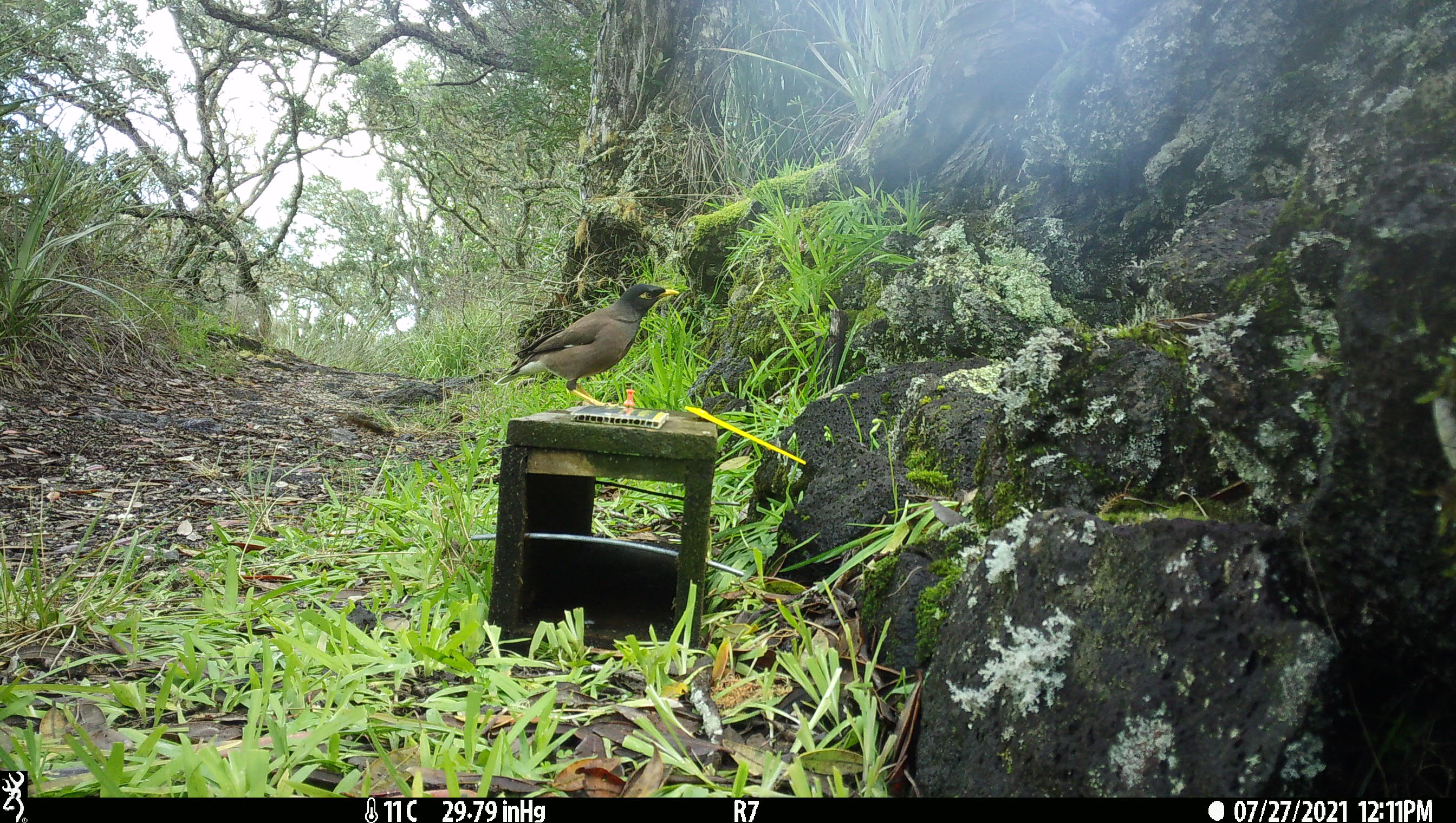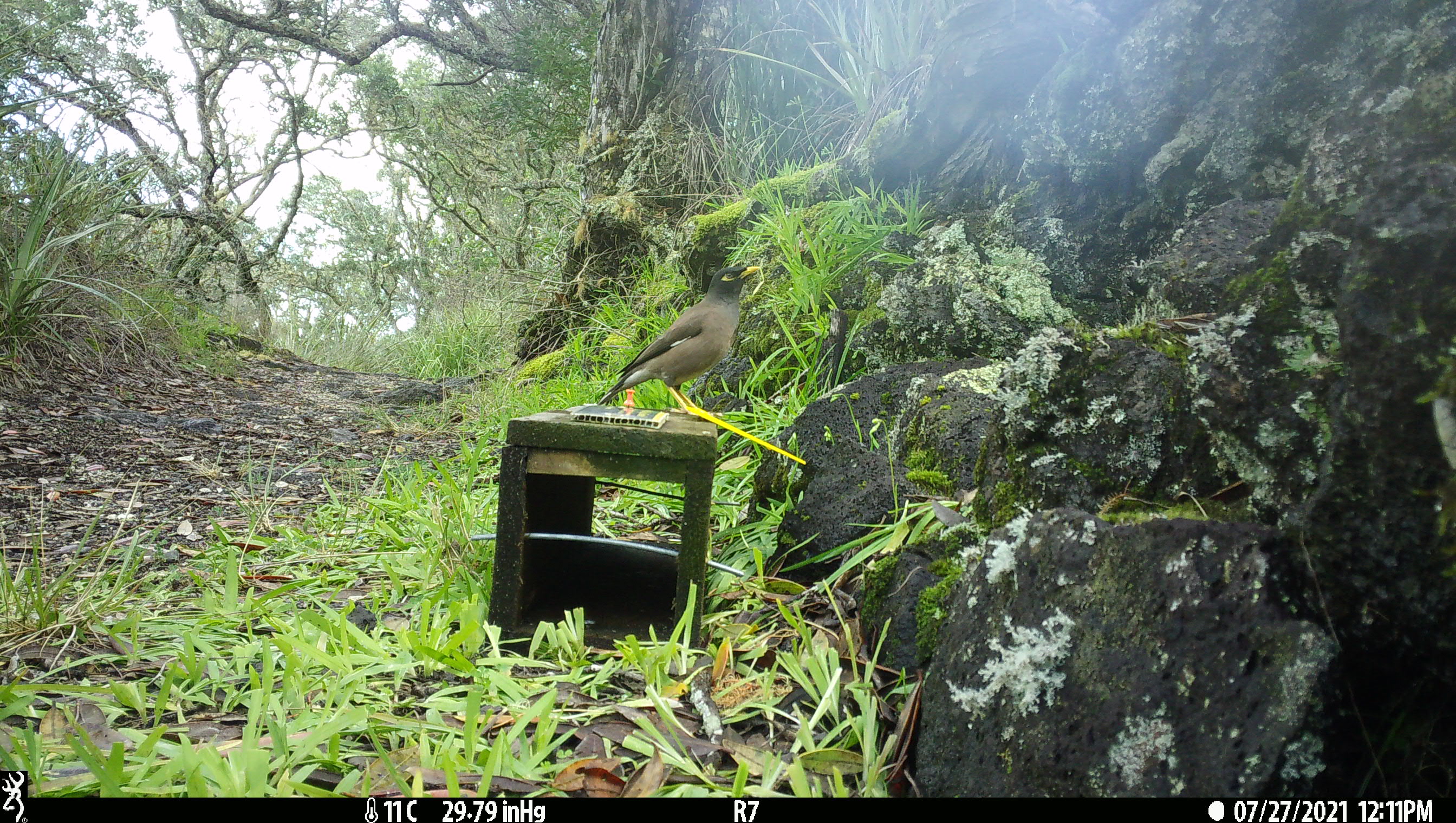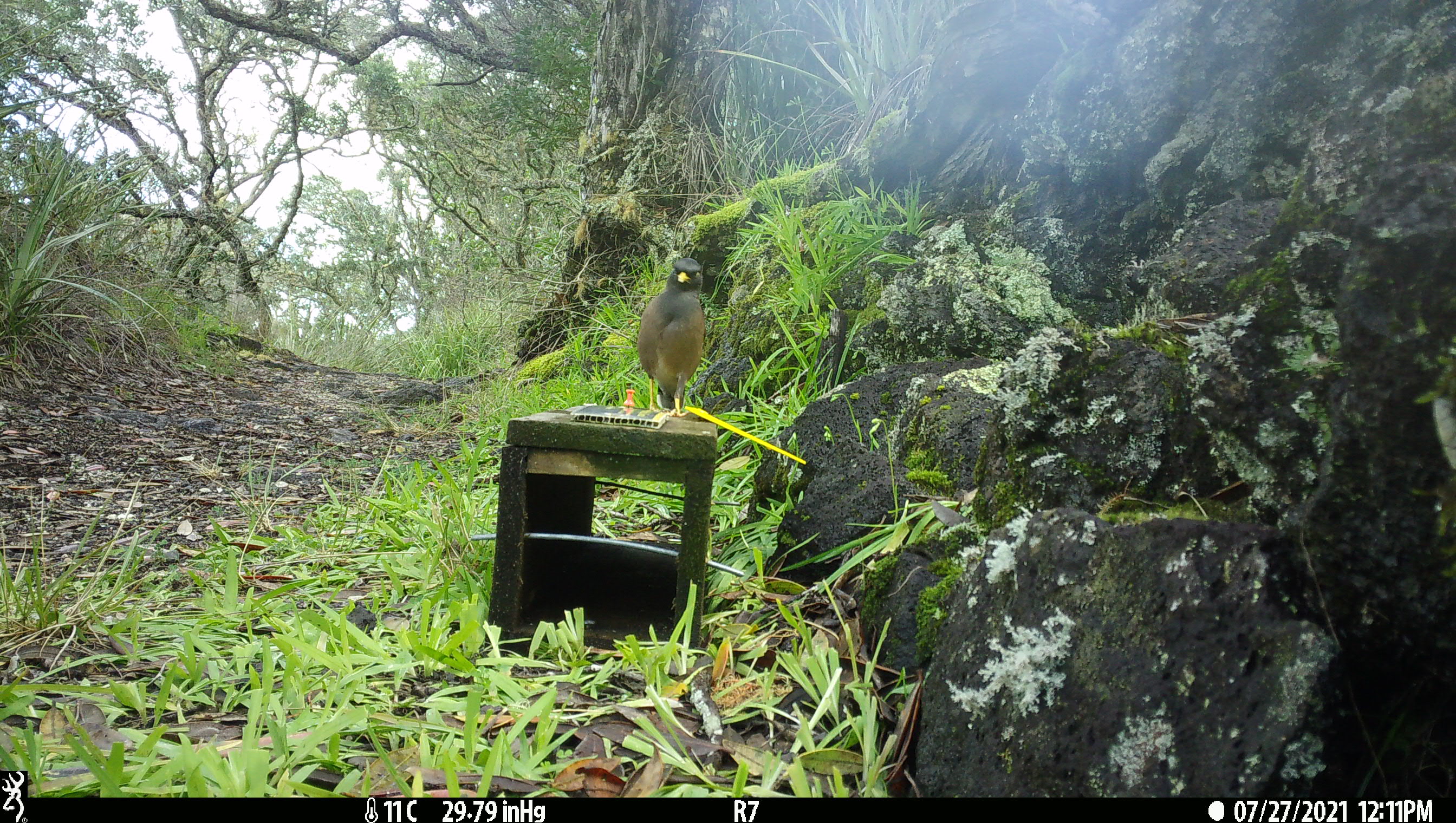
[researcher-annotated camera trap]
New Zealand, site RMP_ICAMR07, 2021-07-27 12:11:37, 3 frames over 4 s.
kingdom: Animalia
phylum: Chordata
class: Aves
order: Passeriformes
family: Sturnidae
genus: Acridotheres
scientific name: Acridotheres tristis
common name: common myna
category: myna